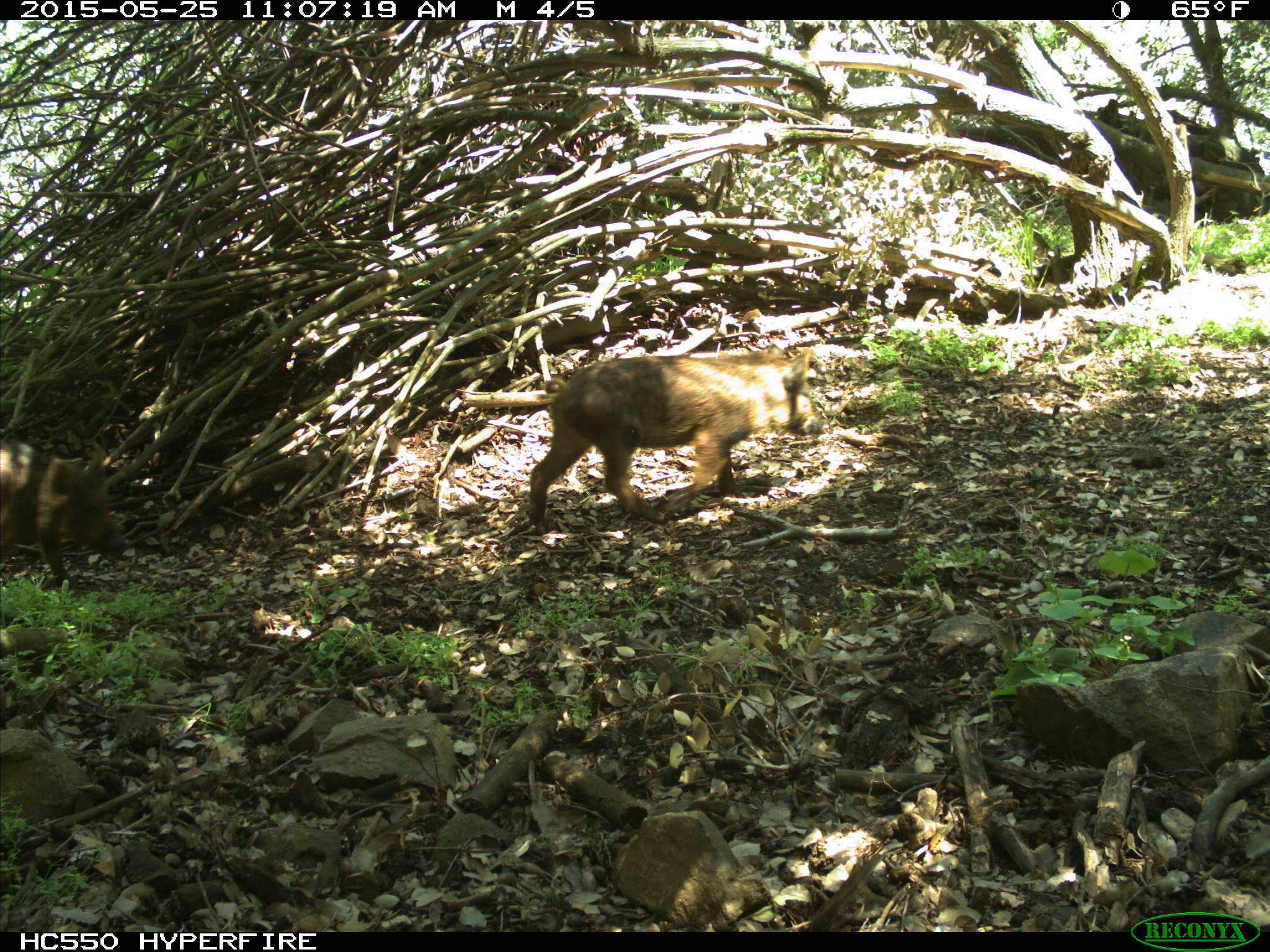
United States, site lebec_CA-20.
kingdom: Animalia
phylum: Chordata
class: Mammalia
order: Artiodactyla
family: Suidae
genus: Sus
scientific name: Sus scrofa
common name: wild boar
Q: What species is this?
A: Sus scrofa (wild boar).